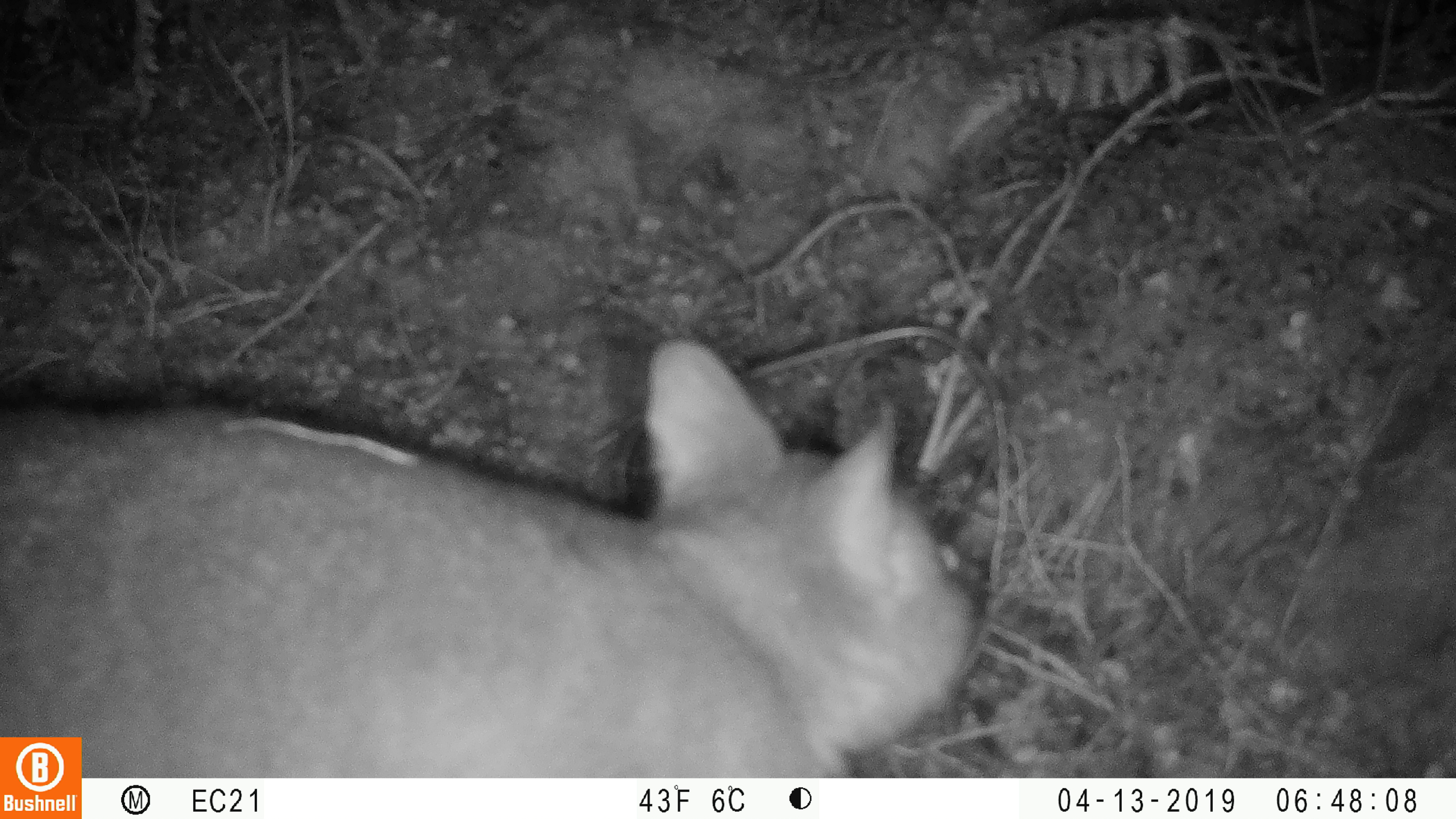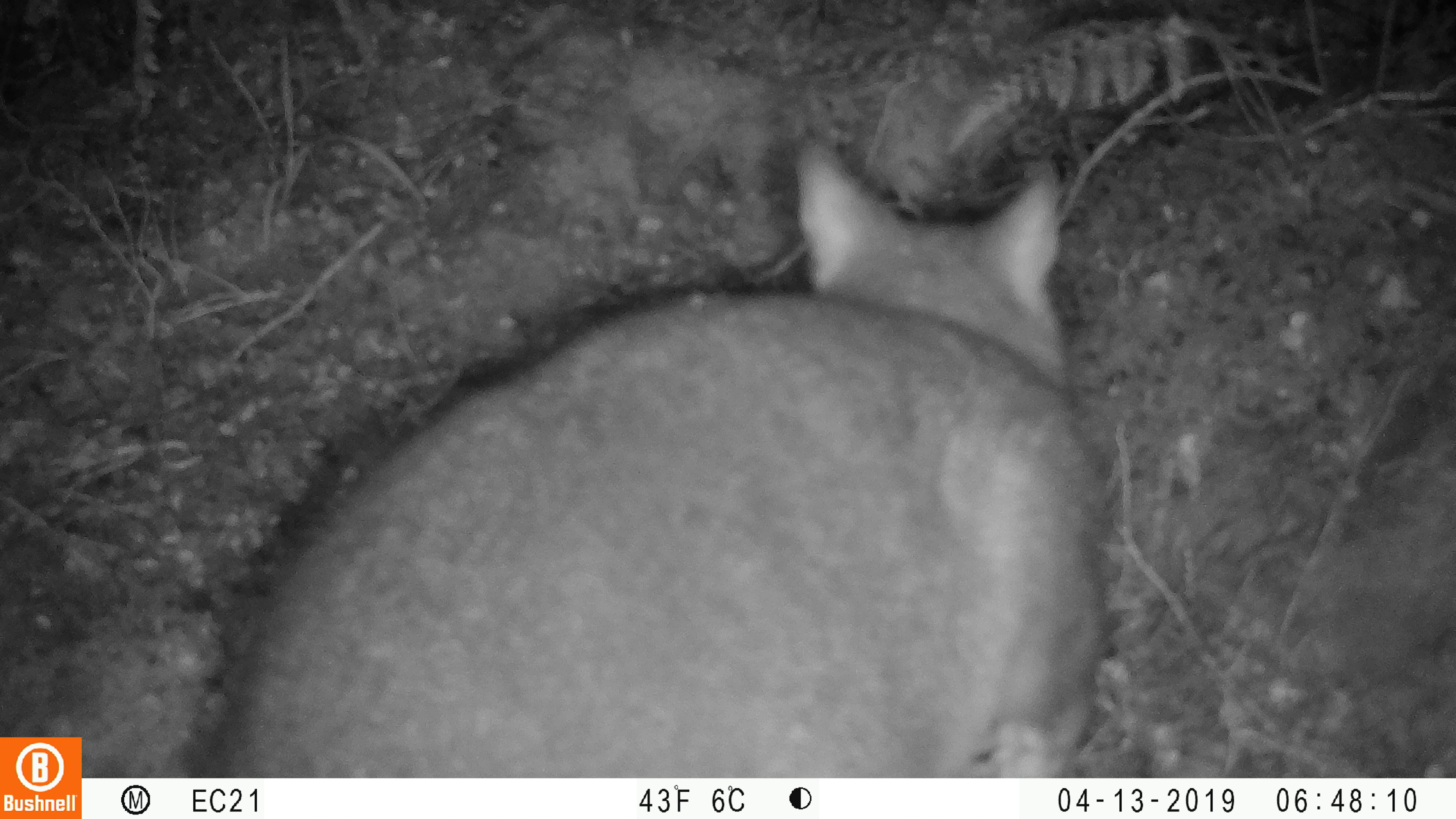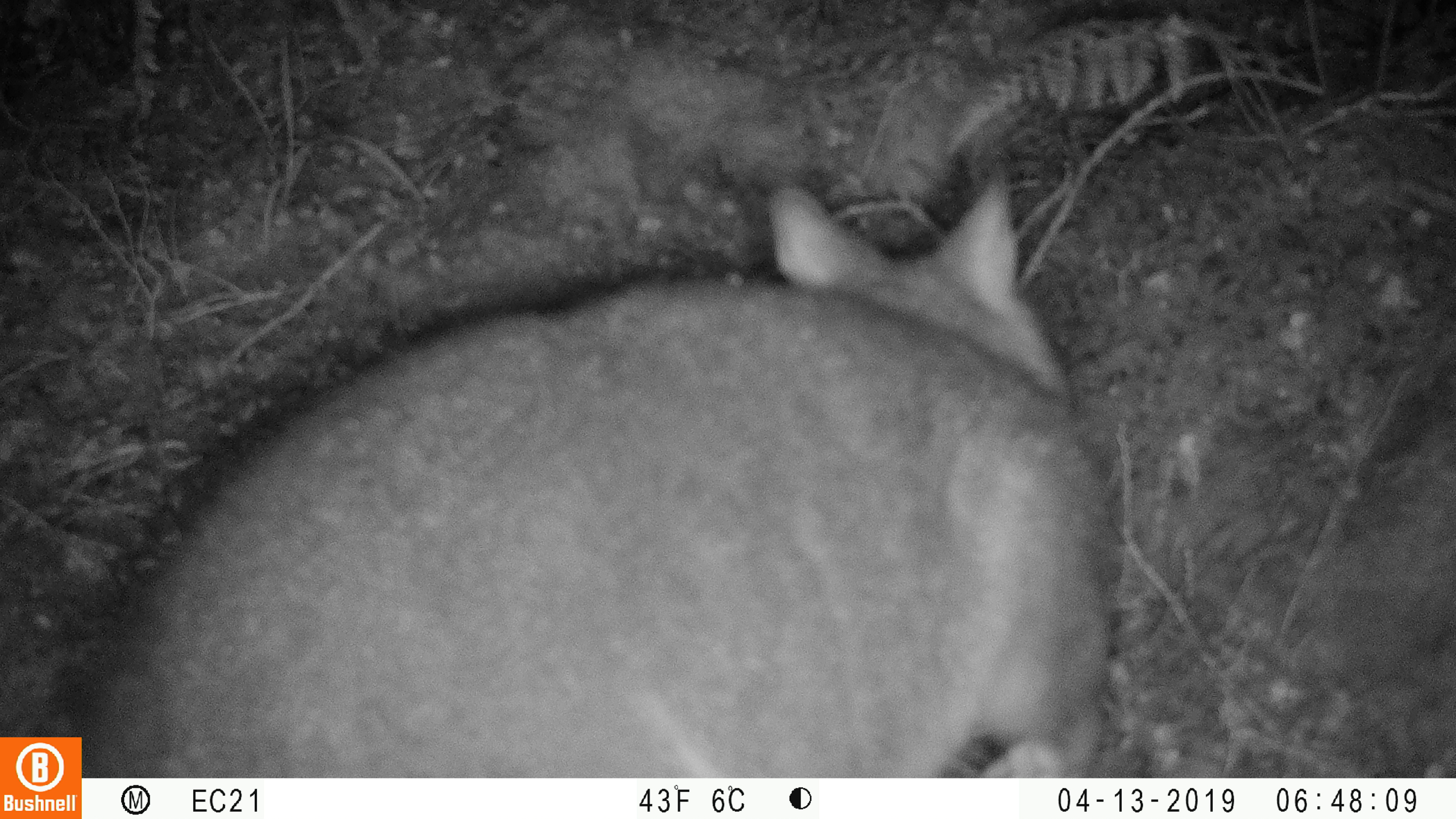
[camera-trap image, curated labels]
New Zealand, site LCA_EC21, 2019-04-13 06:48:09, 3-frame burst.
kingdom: Animalia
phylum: Chordata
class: Mammalia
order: Diprotodontia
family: Phalangeridae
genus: Trichosurus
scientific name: Trichosurus vulpecula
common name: common brushtail possum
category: possum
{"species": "possum (common brushtail possum) (Trichosurus vulpecula)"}